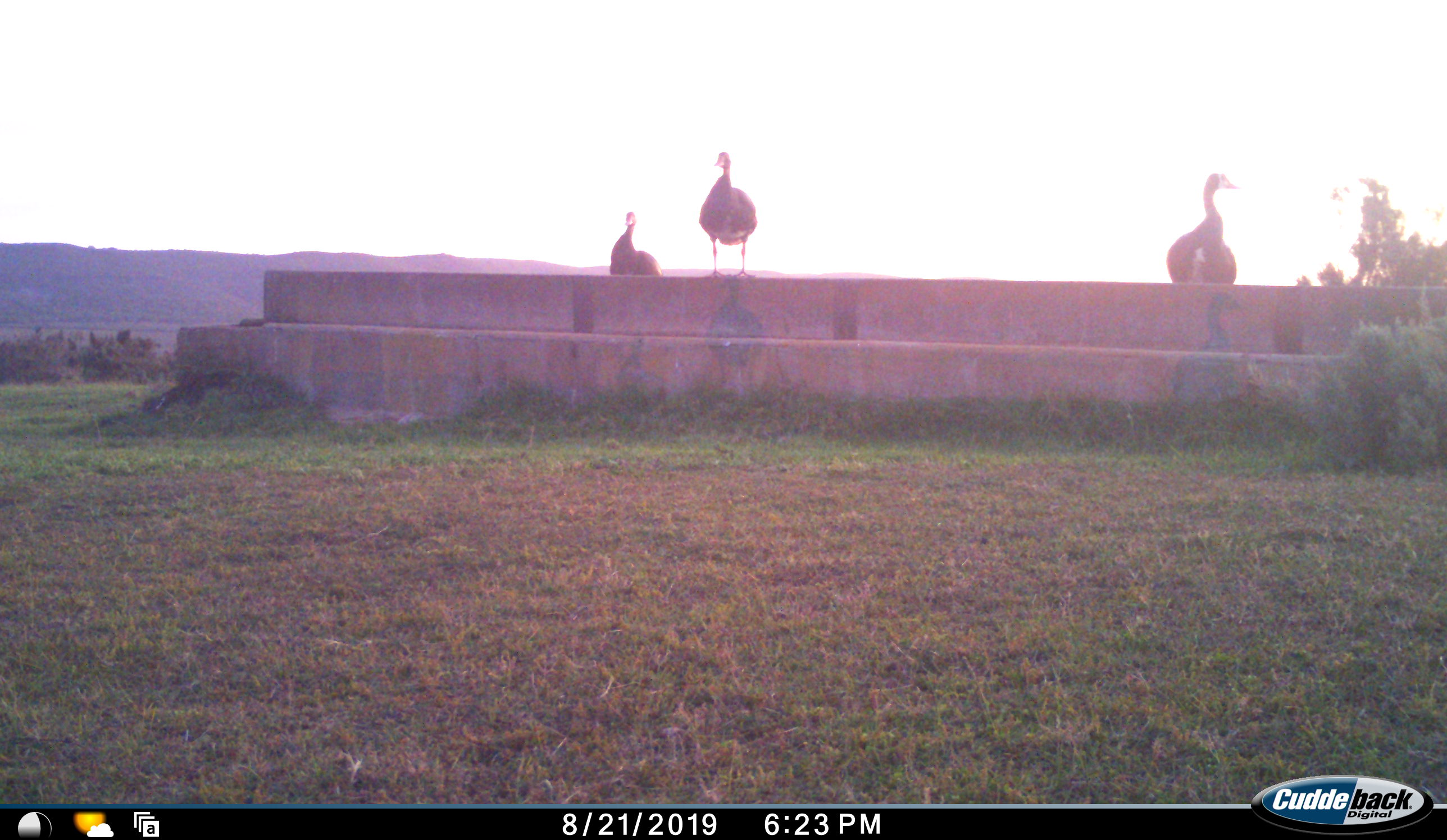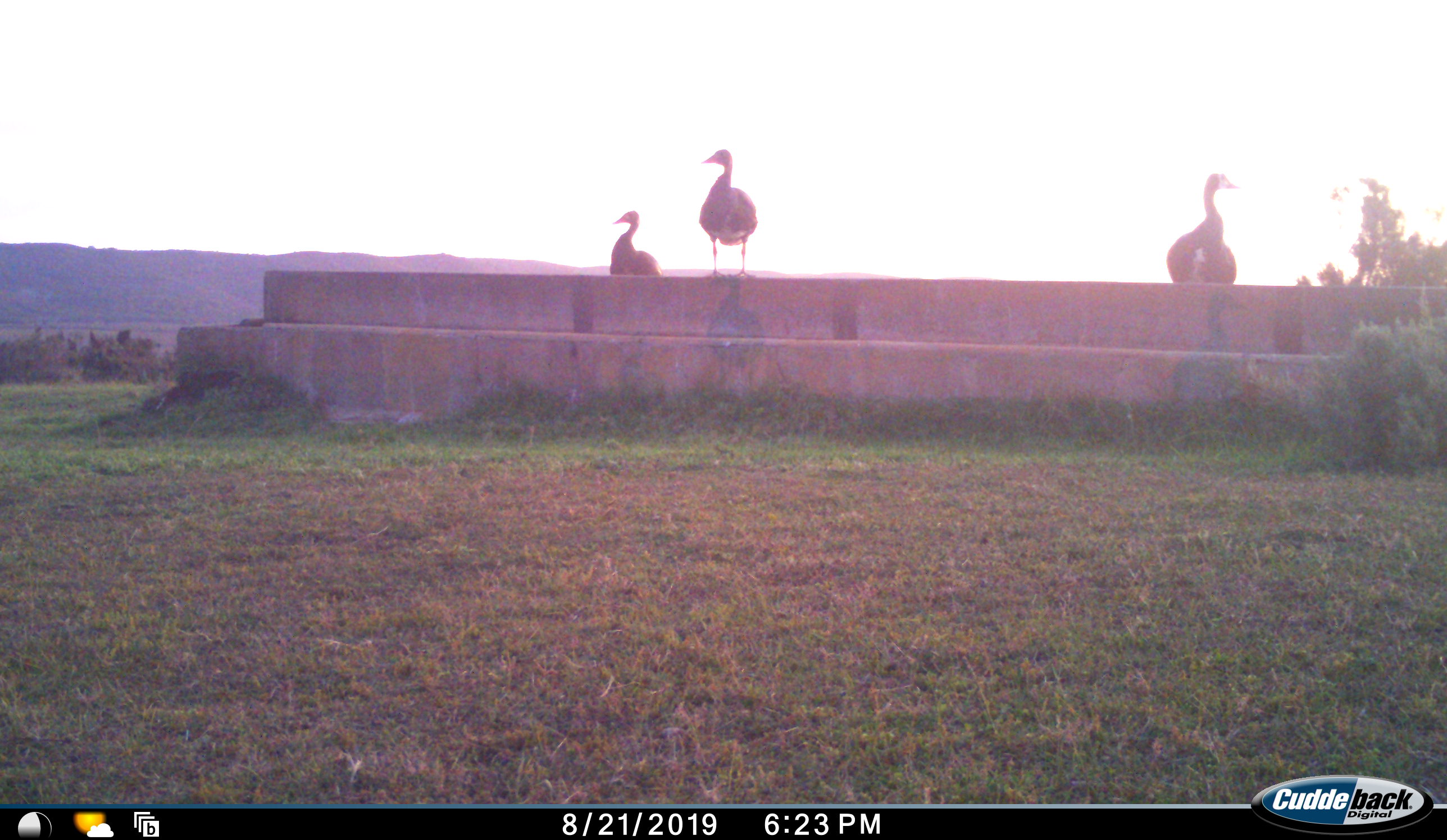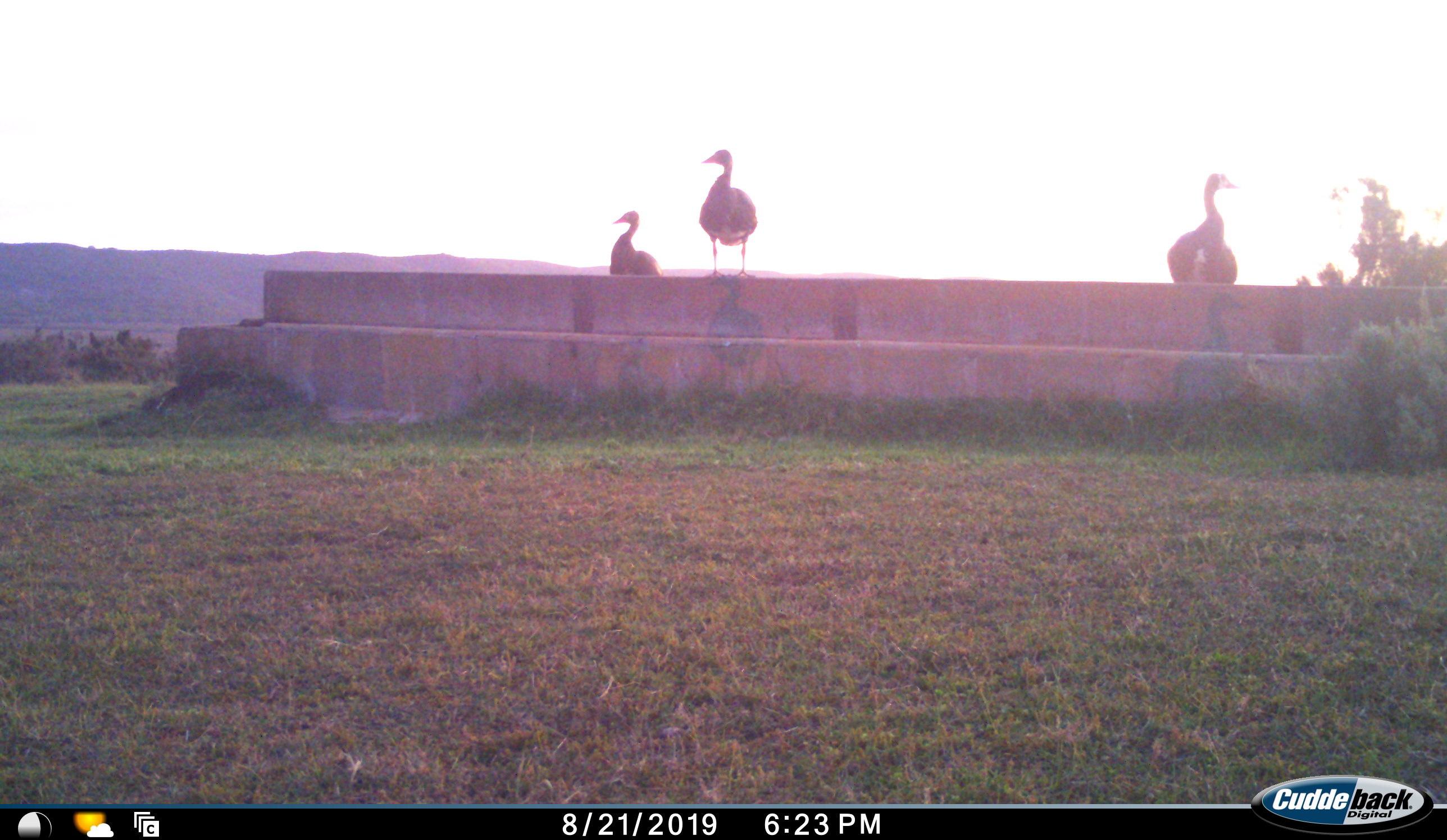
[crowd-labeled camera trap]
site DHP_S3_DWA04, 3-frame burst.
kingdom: Animalia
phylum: Chordata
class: Aves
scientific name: Aves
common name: bird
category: birdother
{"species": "birdother (bird) (Aves)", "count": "3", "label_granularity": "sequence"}